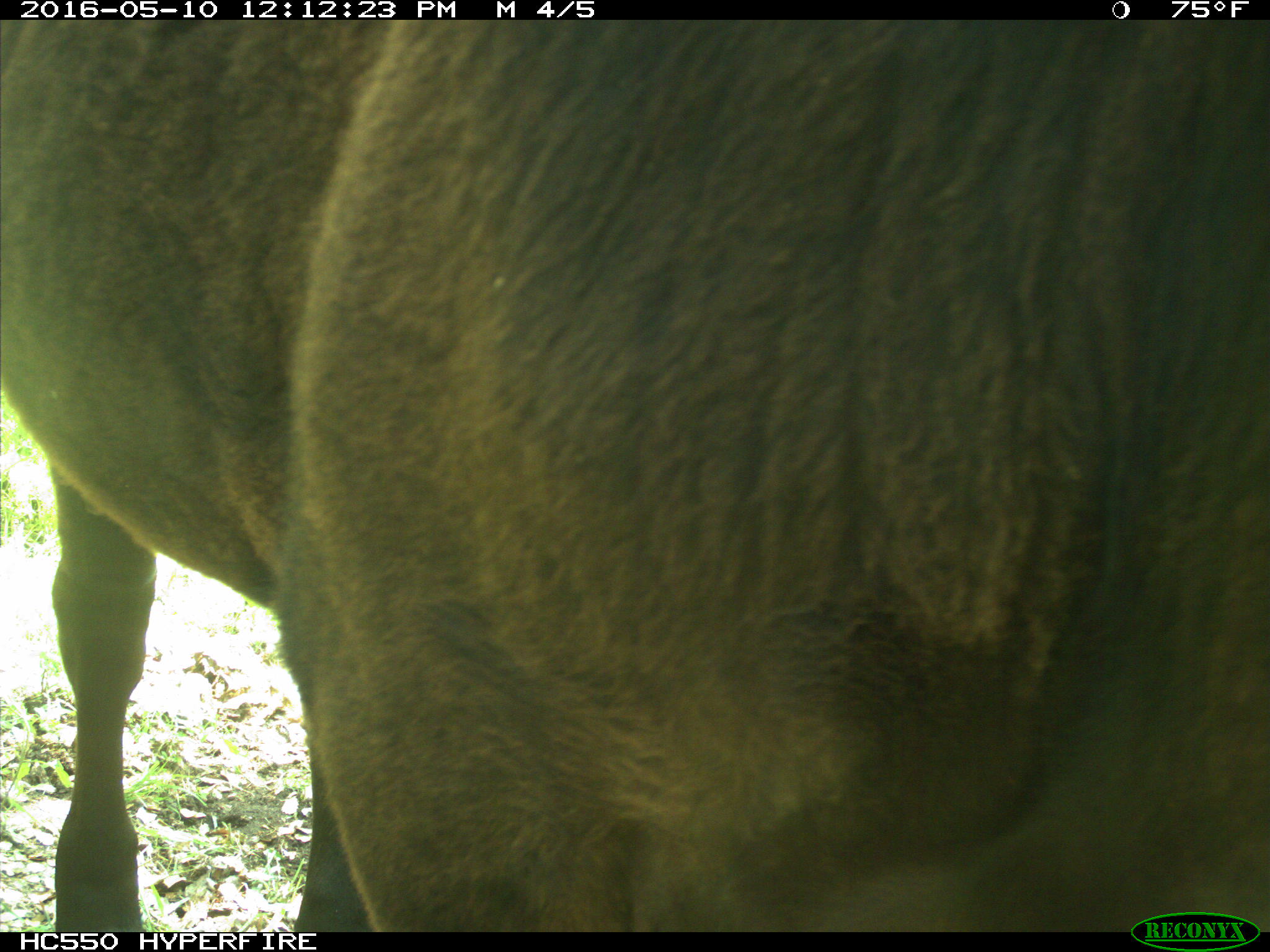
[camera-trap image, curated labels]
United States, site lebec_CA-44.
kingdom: Animalia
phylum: Chordata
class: Mammalia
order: Artiodactyla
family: Bovidae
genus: Bos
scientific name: Bos taurus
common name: domestic cow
Bos taurus (domestic cow).